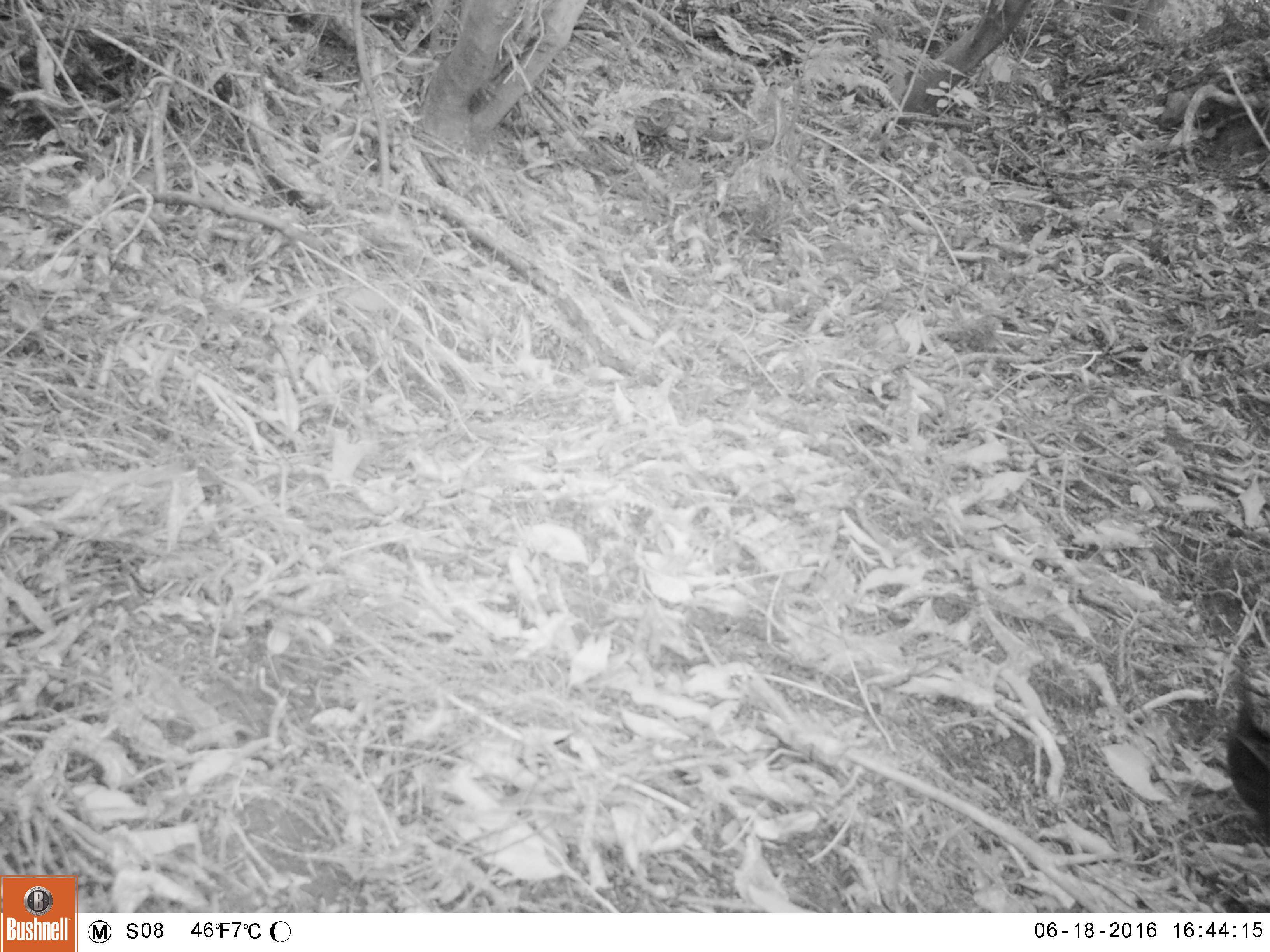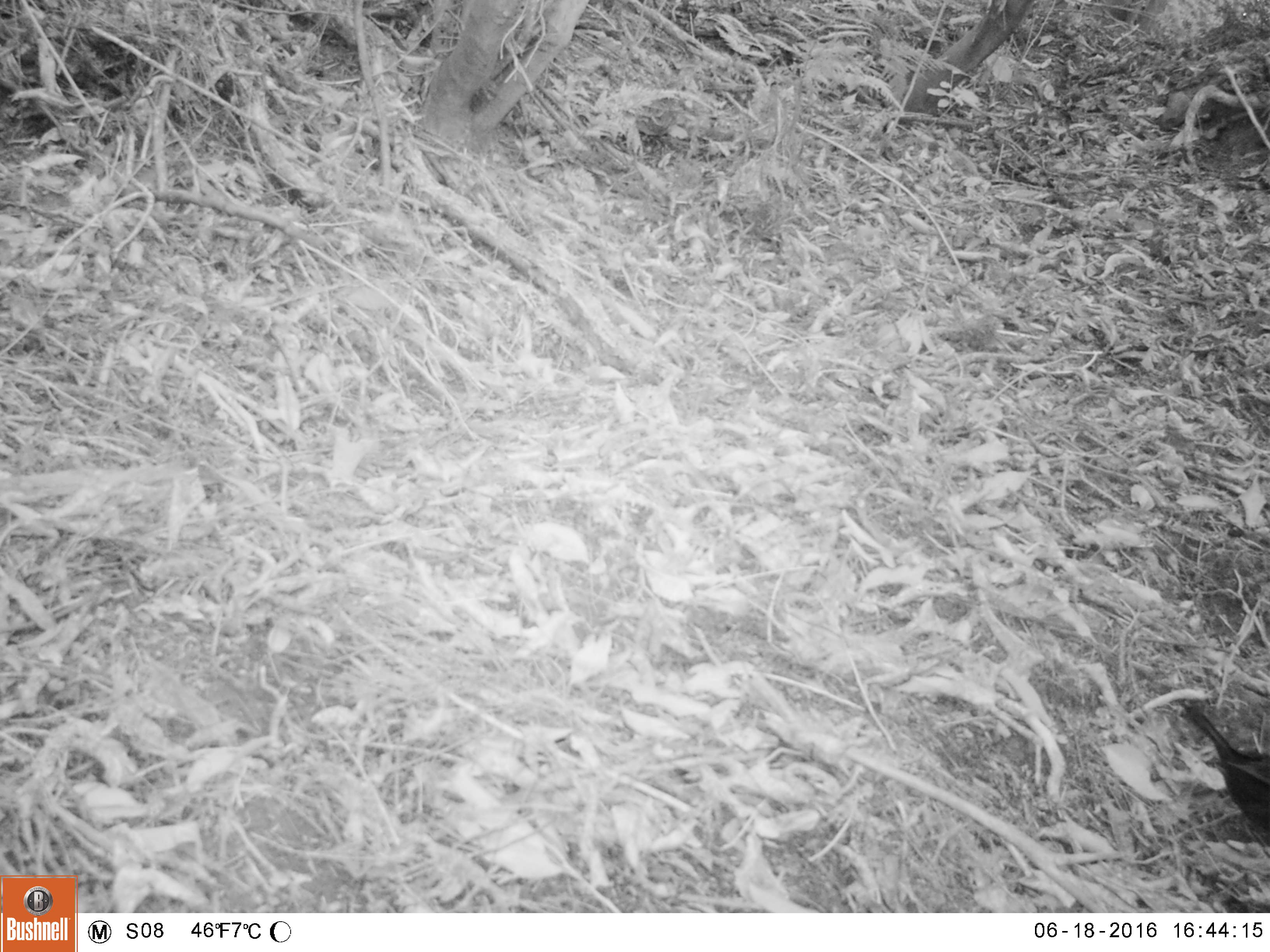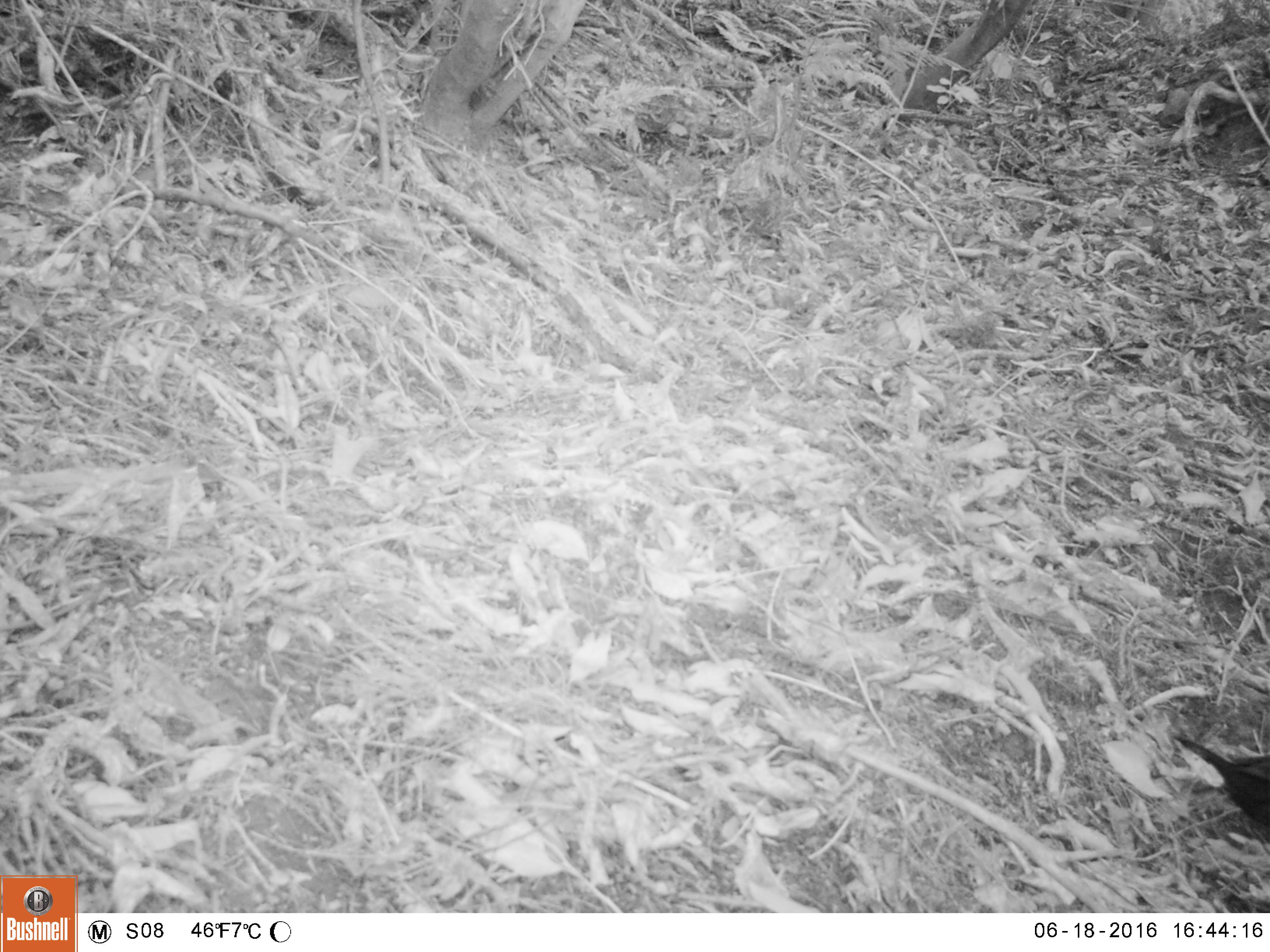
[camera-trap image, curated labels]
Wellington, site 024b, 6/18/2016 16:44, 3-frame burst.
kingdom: Animalia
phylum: Chordata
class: Aves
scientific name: Aves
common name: bird